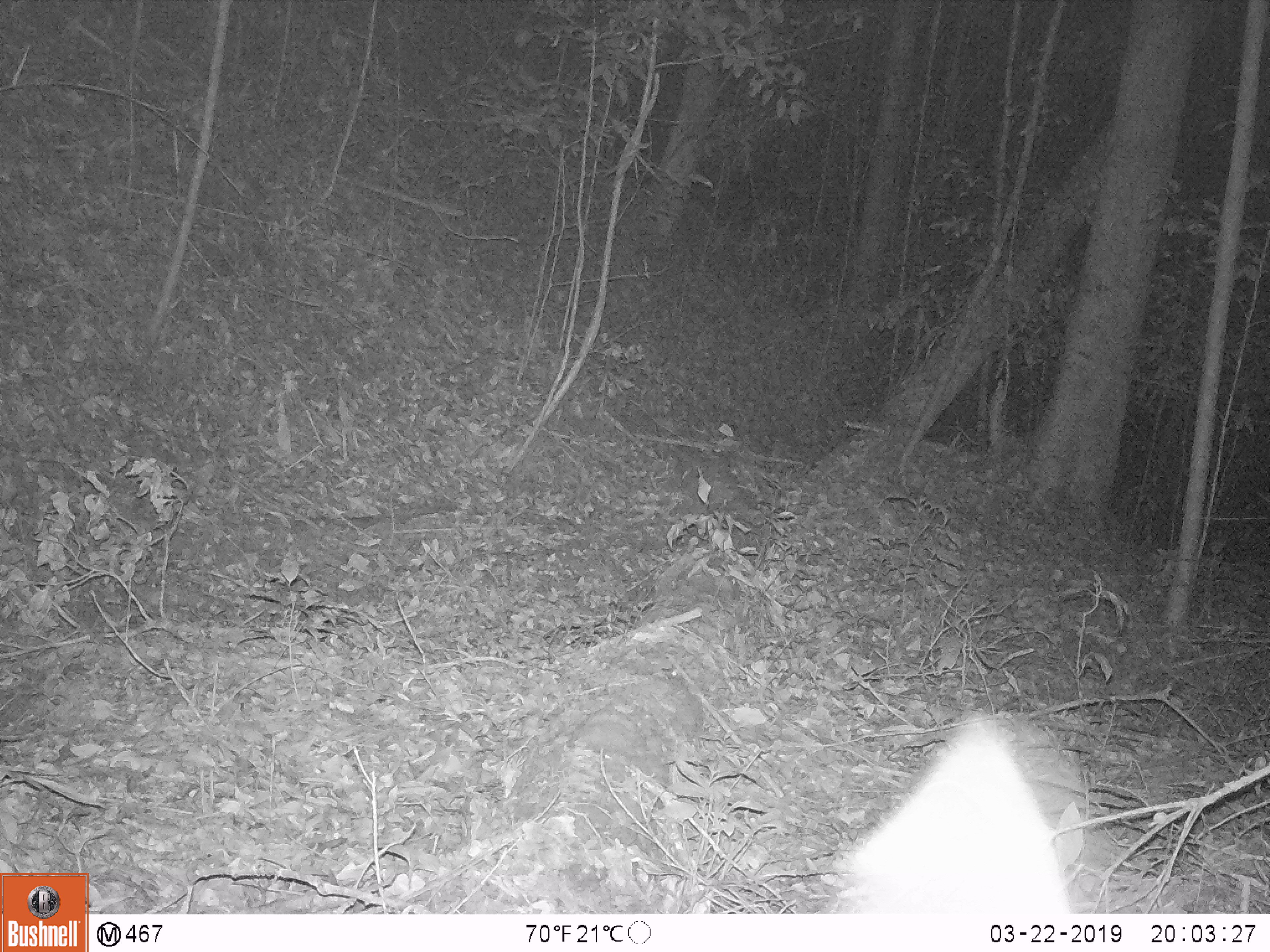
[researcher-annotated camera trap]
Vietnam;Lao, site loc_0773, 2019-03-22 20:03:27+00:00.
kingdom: Animalia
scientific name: Animalia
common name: animal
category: unidentified animal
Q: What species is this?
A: Unidentified animal (animal) (Animalia).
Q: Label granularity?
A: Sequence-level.